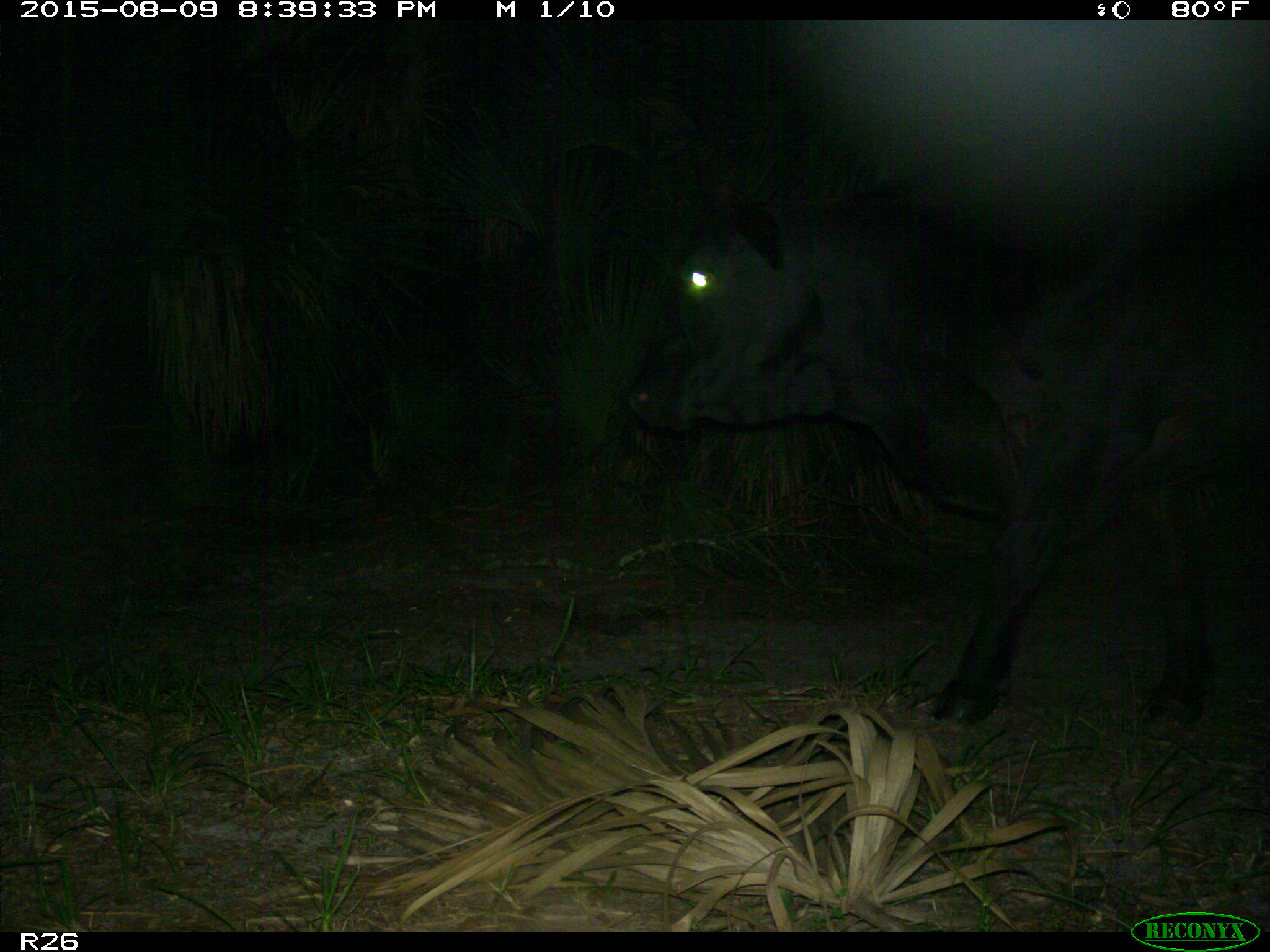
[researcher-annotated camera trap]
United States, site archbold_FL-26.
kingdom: Animalia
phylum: Chordata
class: Mammalia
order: Artiodactyla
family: Bovidae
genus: Bos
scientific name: Bos taurus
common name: domestic cow